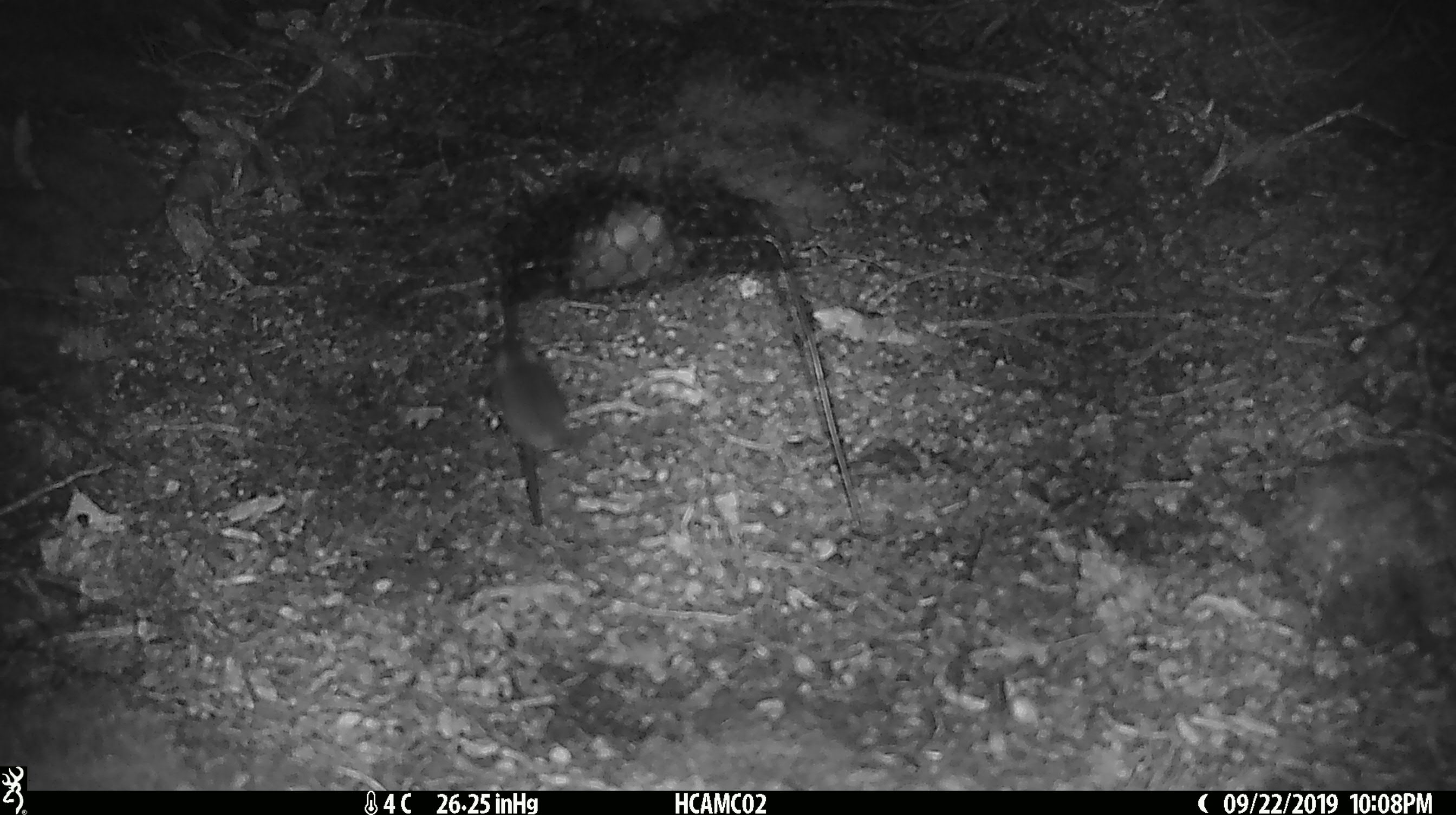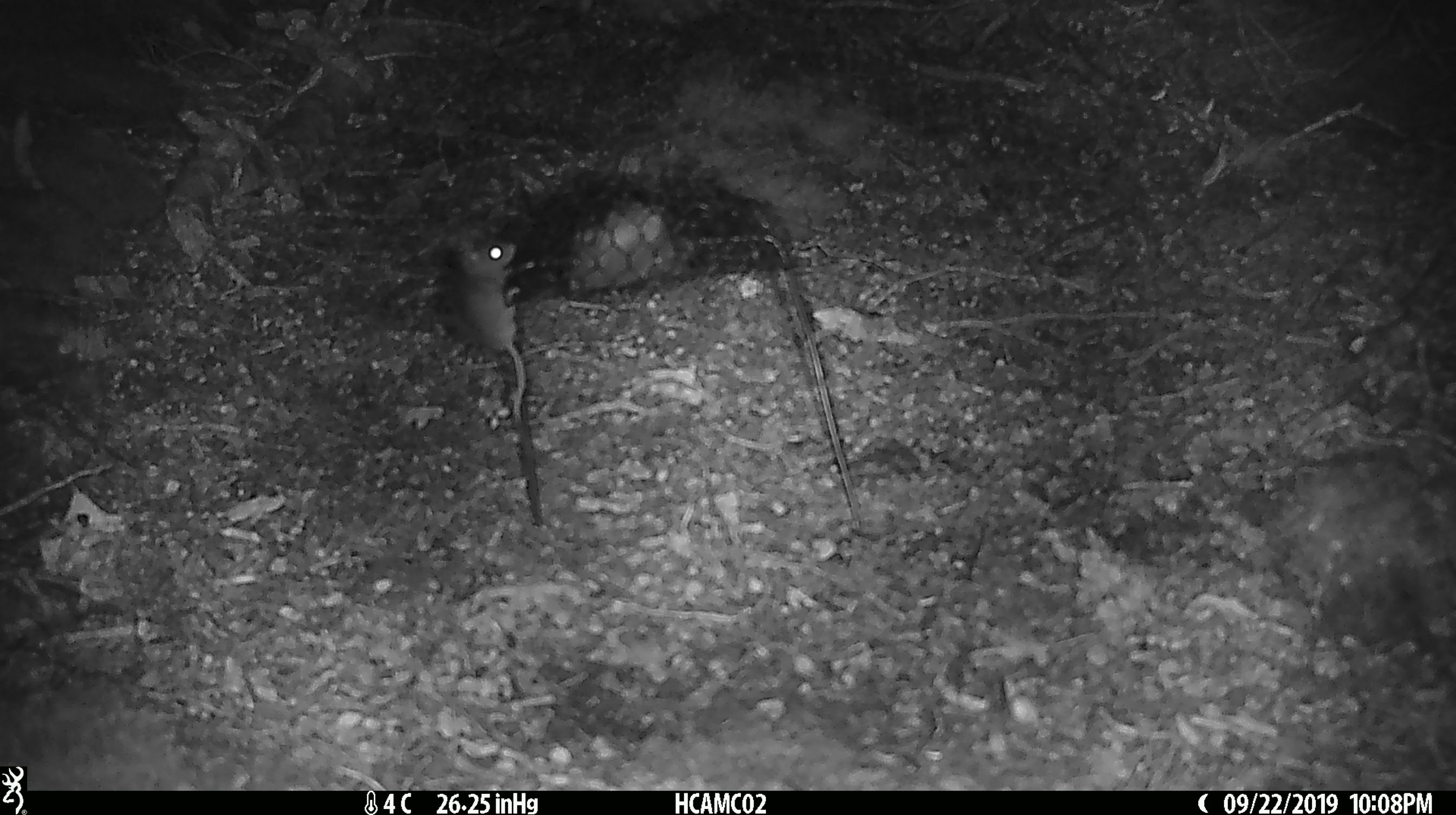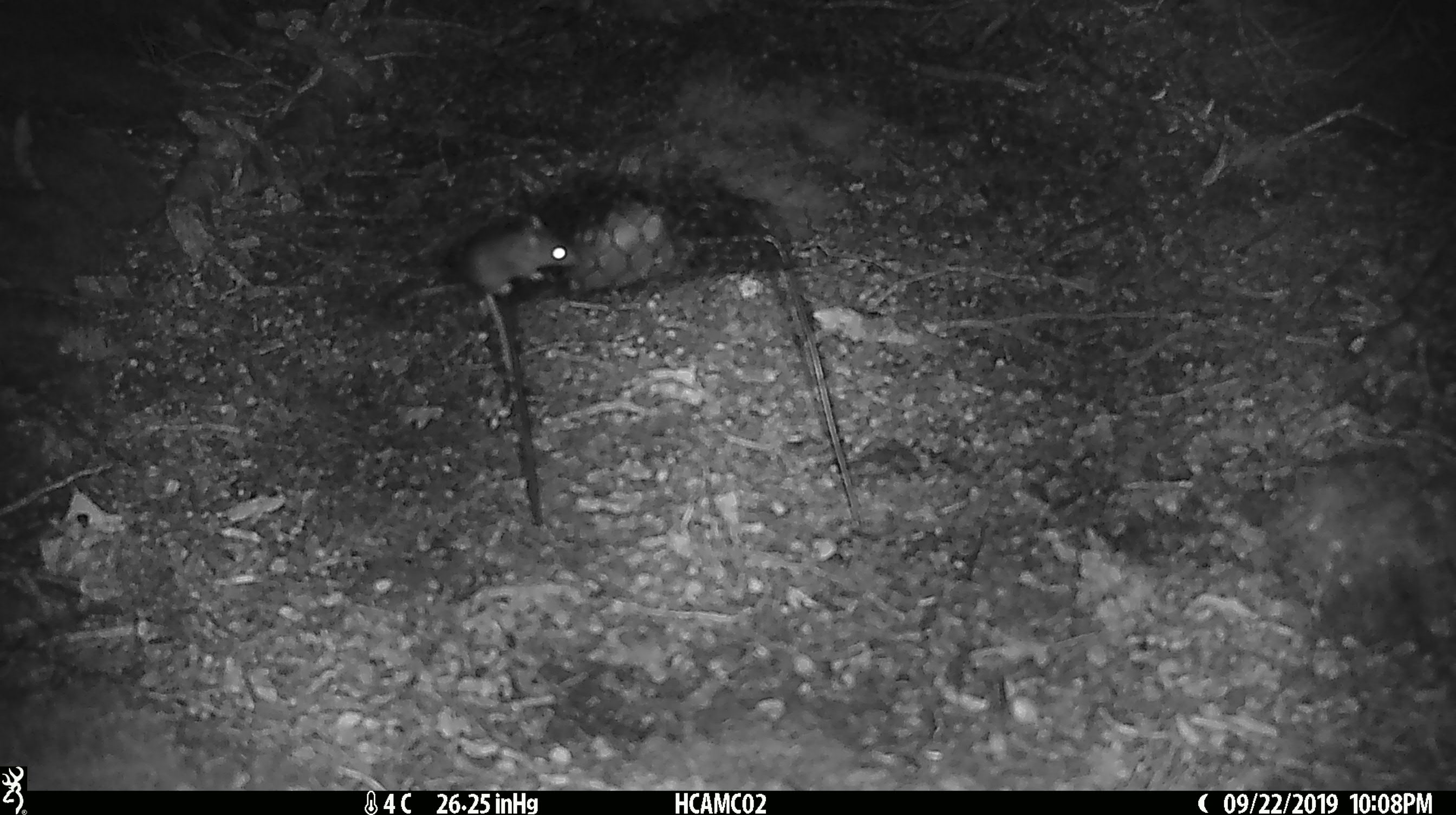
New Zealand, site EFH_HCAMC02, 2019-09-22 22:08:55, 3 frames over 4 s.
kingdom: Animalia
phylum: Chordata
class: Mammalia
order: Rodentia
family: Muridae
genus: Mus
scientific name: Mus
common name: mouse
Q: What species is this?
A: Mouse (Mus).